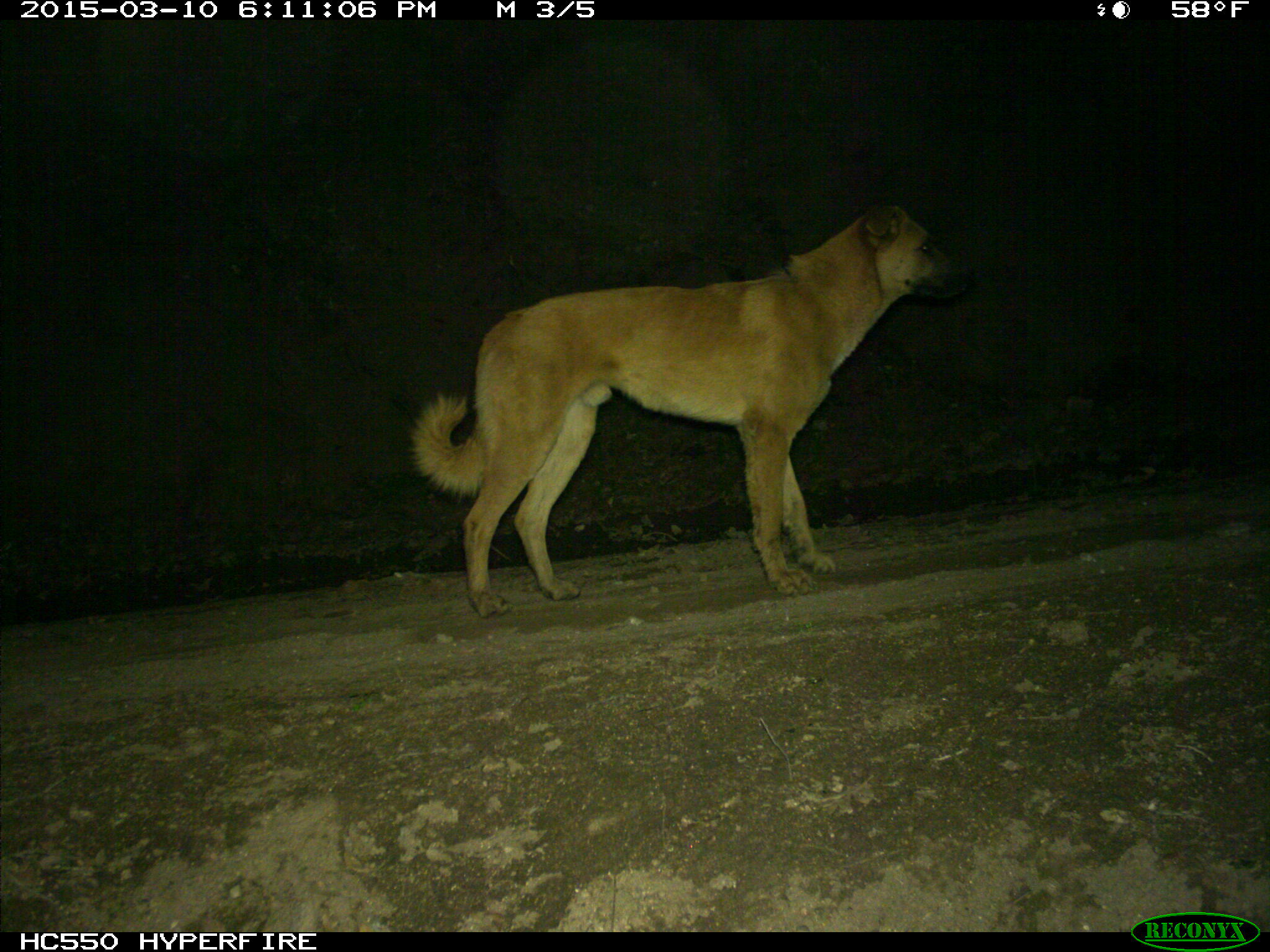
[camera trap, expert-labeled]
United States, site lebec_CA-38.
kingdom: Animalia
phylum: Chordata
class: Mammalia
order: Carnivora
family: Canidae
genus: Canis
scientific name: Canis familiaris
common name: domestic dog